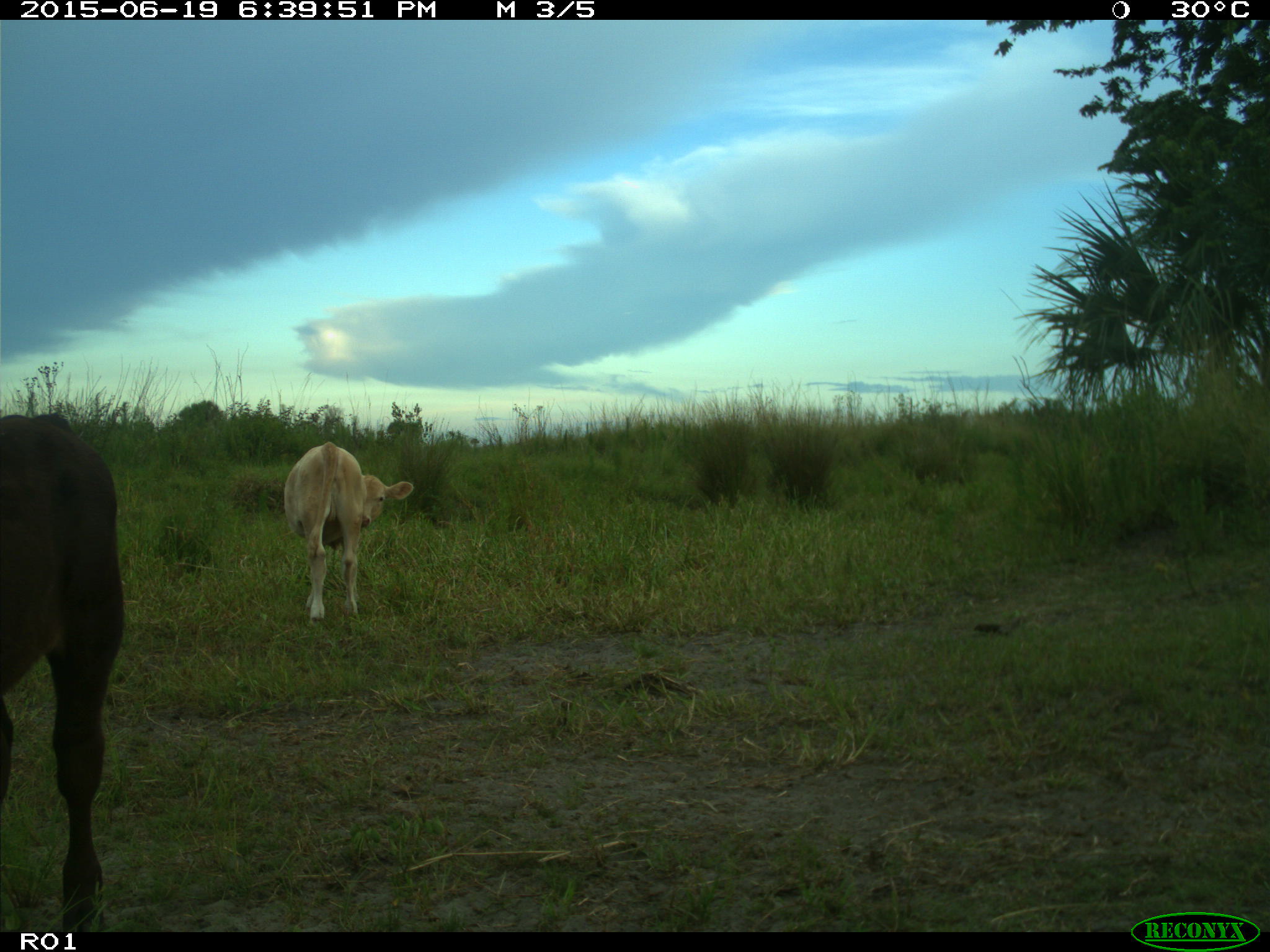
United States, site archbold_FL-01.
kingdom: Animalia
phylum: Chordata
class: Mammalia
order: Artiodactyla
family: Bovidae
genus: Bos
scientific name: Bos taurus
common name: domestic cow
Bos taurus (domestic cow).